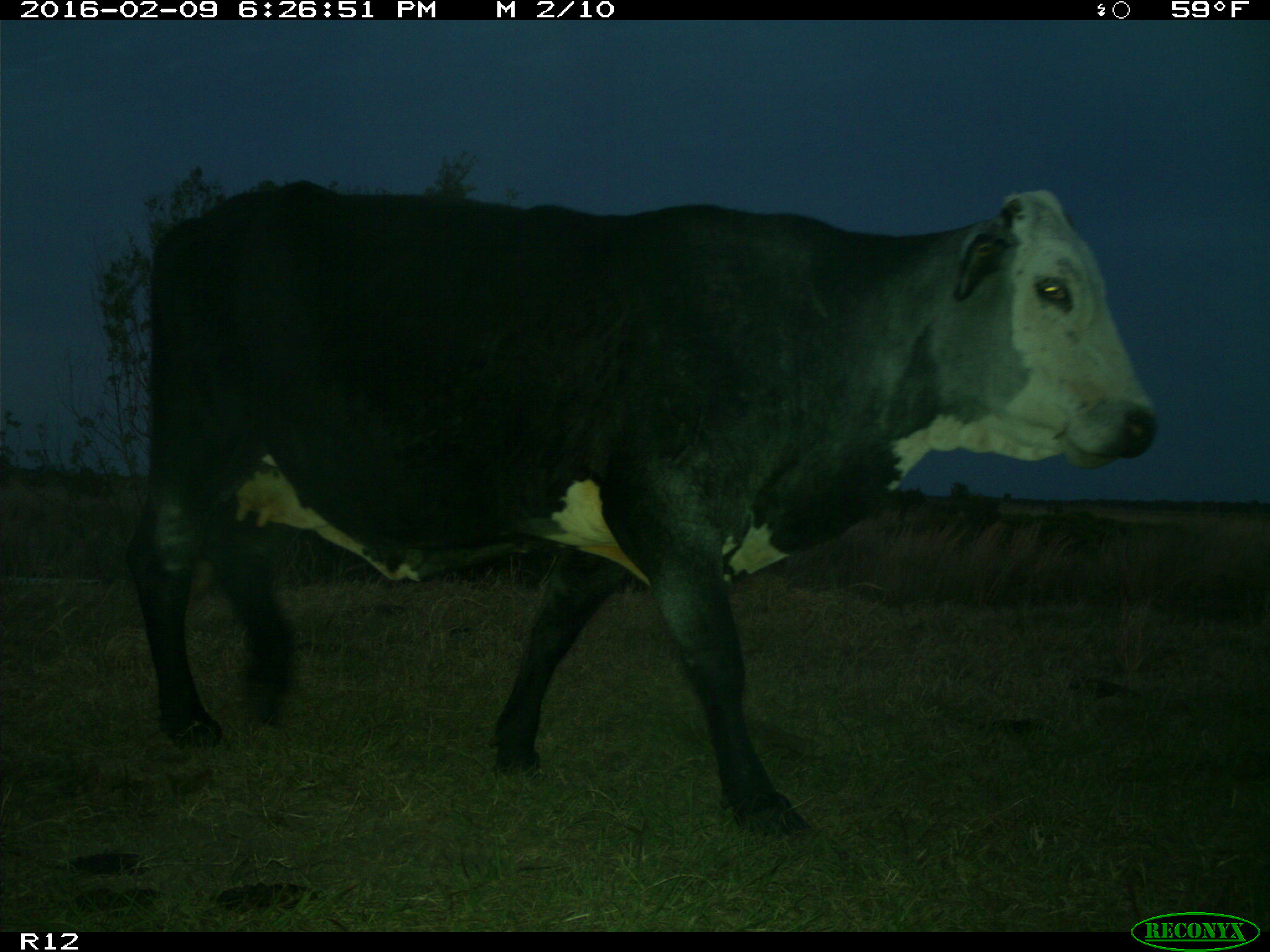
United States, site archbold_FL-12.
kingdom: Animalia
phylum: Chordata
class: Mammalia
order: Artiodactyla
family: Bovidae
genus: Bos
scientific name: Bos taurus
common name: domestic cow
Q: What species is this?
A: Bos taurus (domestic cow).